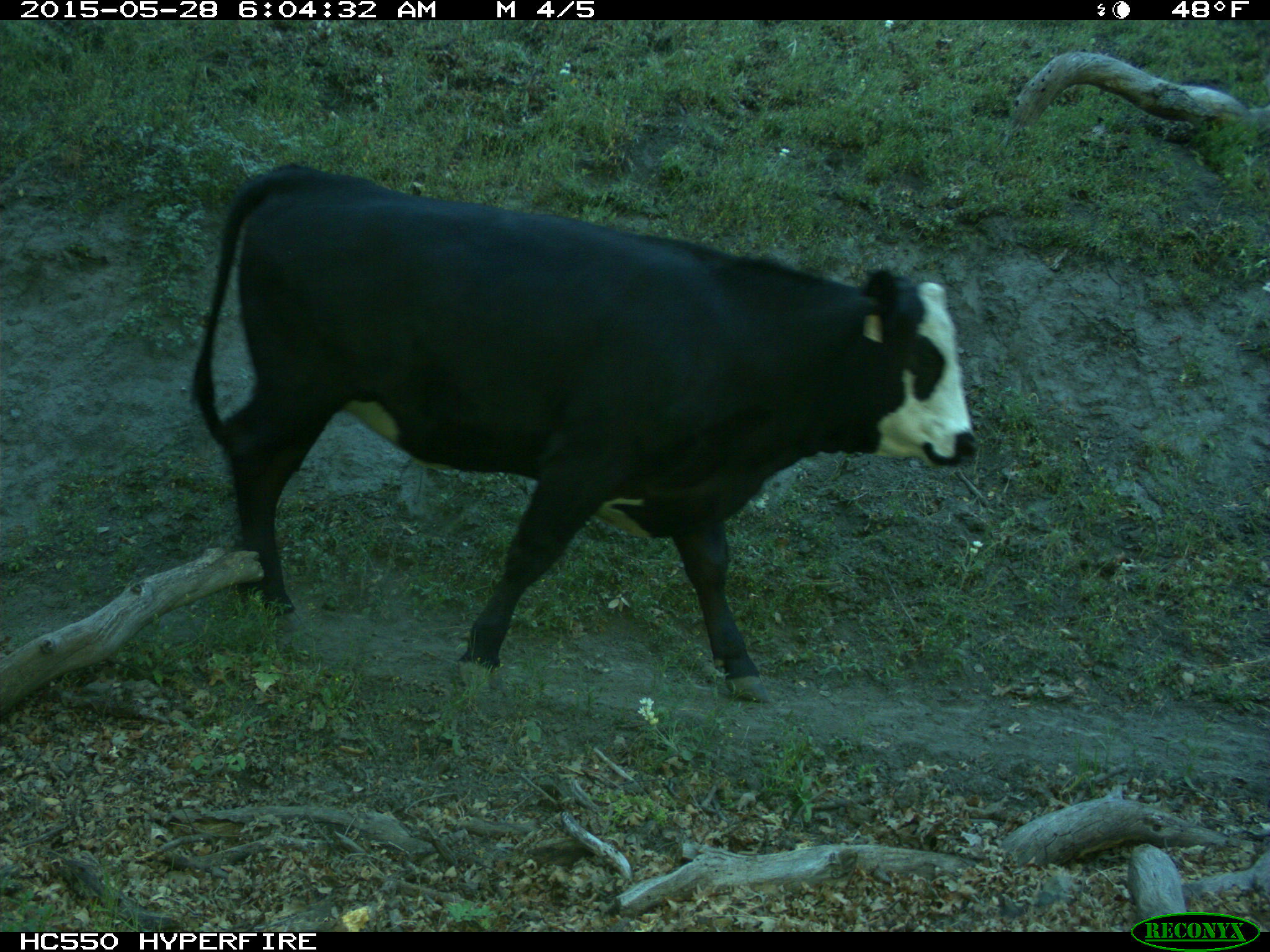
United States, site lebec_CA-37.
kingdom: Animalia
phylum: Chordata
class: Mammalia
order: Artiodactyla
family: Bovidae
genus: Bos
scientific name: Bos taurus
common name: domestic cow